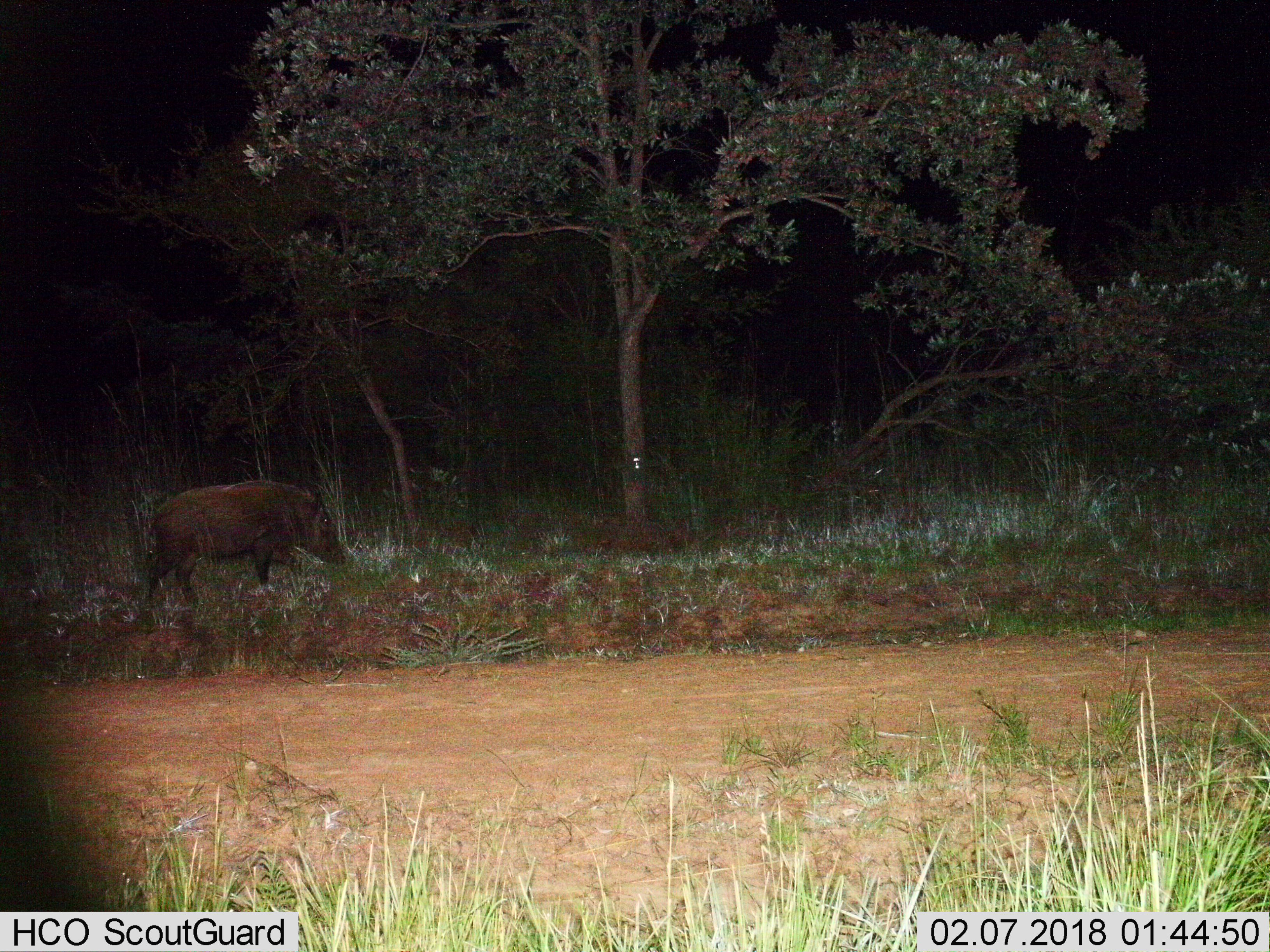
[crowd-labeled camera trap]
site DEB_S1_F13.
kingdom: Animalia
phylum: Chordata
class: Mammalia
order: Artiodactyla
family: Suidae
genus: Potamochoerus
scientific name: Potamochoerus larvatus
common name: bushpig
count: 1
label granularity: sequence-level